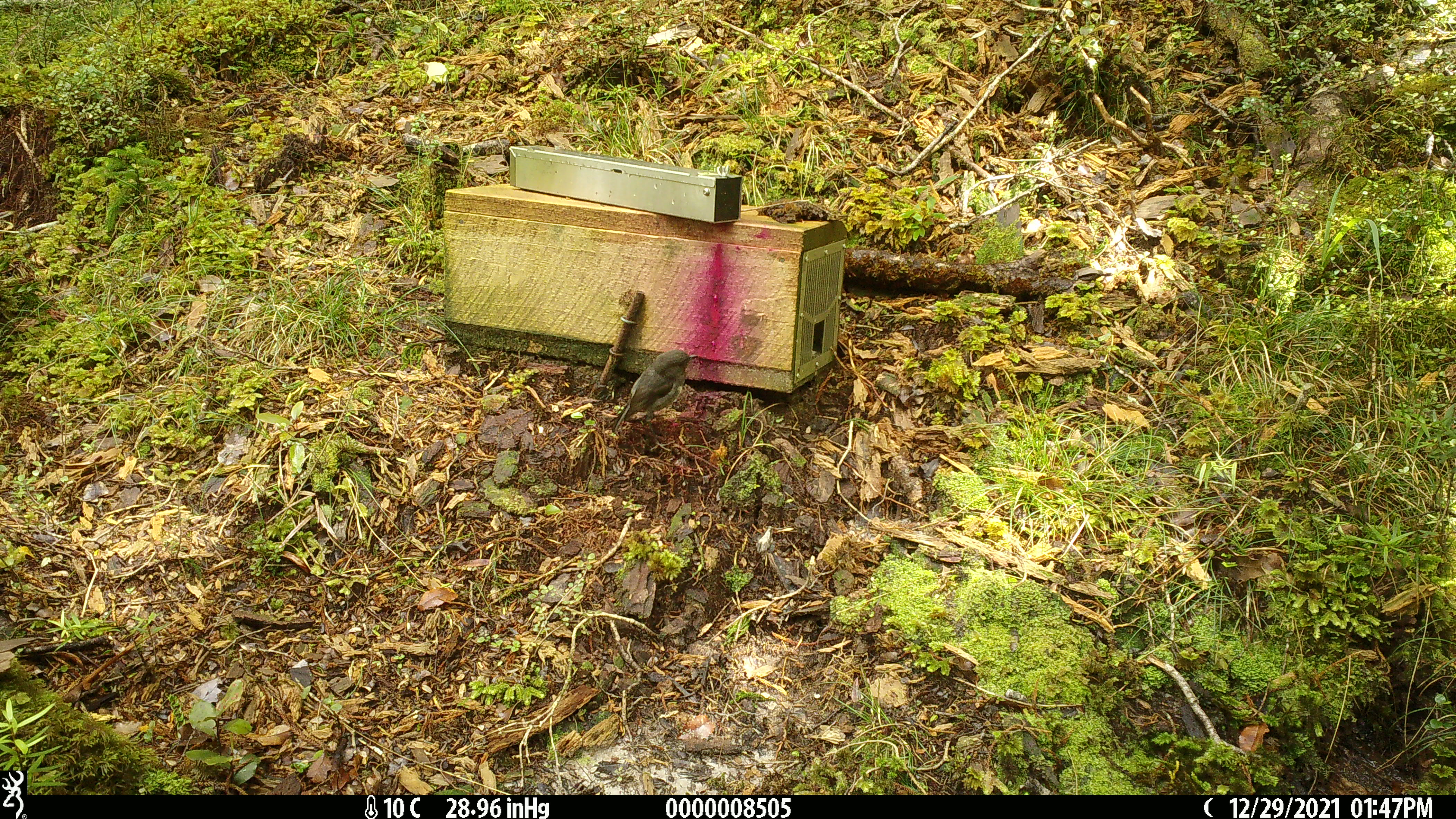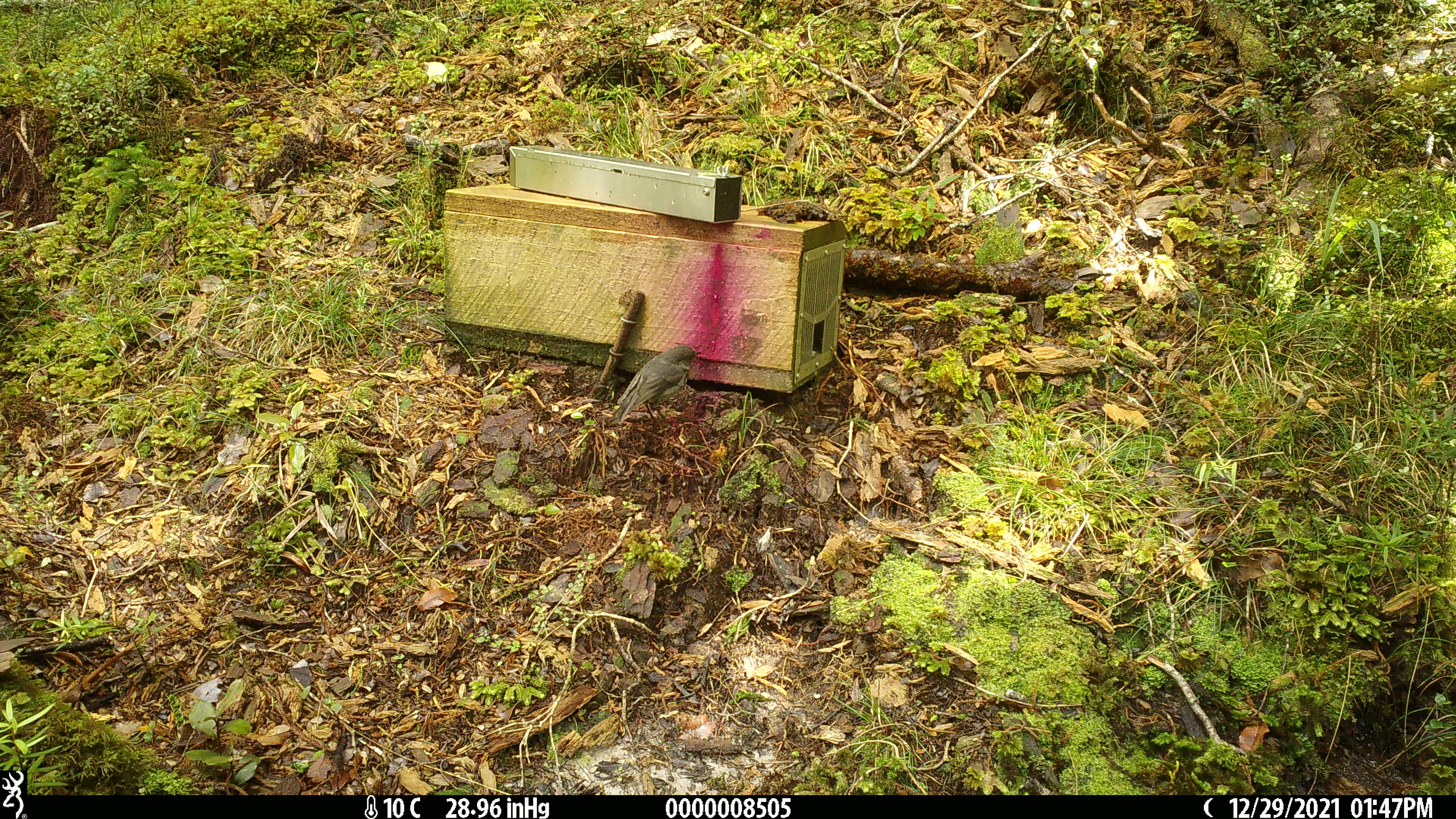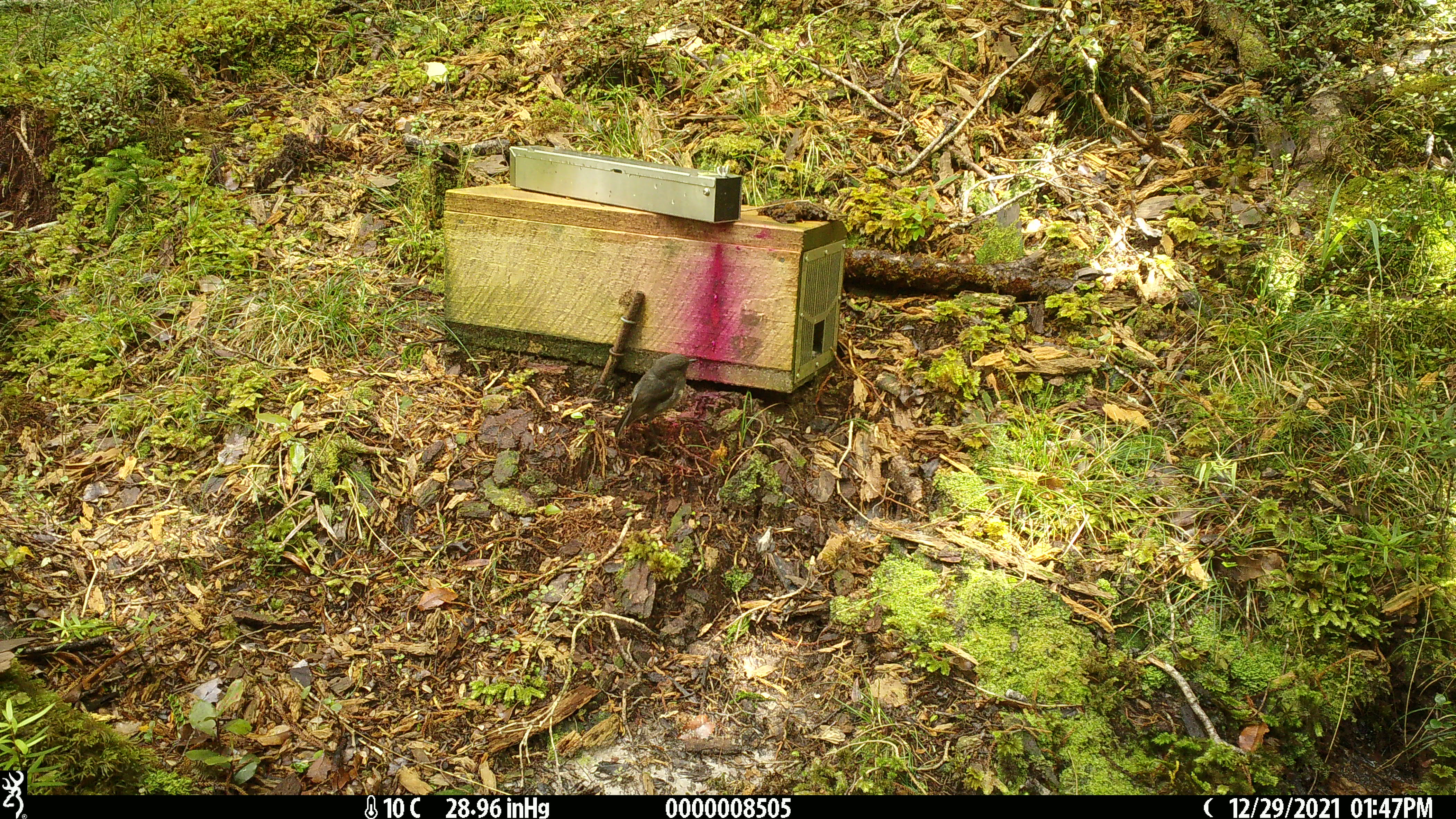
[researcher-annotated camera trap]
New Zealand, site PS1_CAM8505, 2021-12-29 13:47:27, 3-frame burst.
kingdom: Animalia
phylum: Chordata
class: Aves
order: Passeriformes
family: Petroicidae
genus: Petroica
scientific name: Petroica australis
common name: new zealand robin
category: robin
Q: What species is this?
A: Robin (new zealand robin) (Petroica australis).